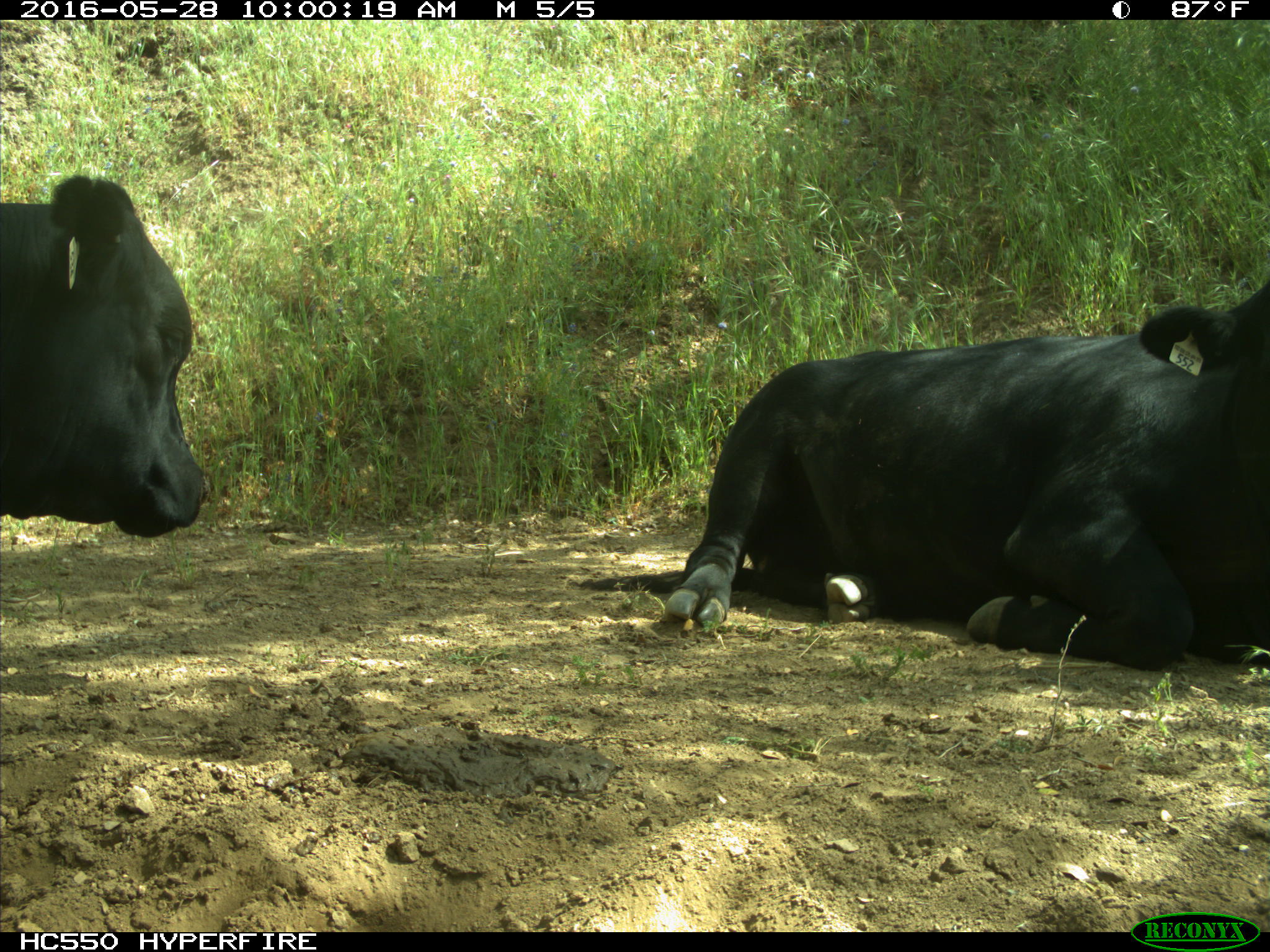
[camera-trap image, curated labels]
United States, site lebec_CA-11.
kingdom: Animalia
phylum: Chordata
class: Mammalia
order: Artiodactyla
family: Bovidae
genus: Bos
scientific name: Bos taurus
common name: domestic cow